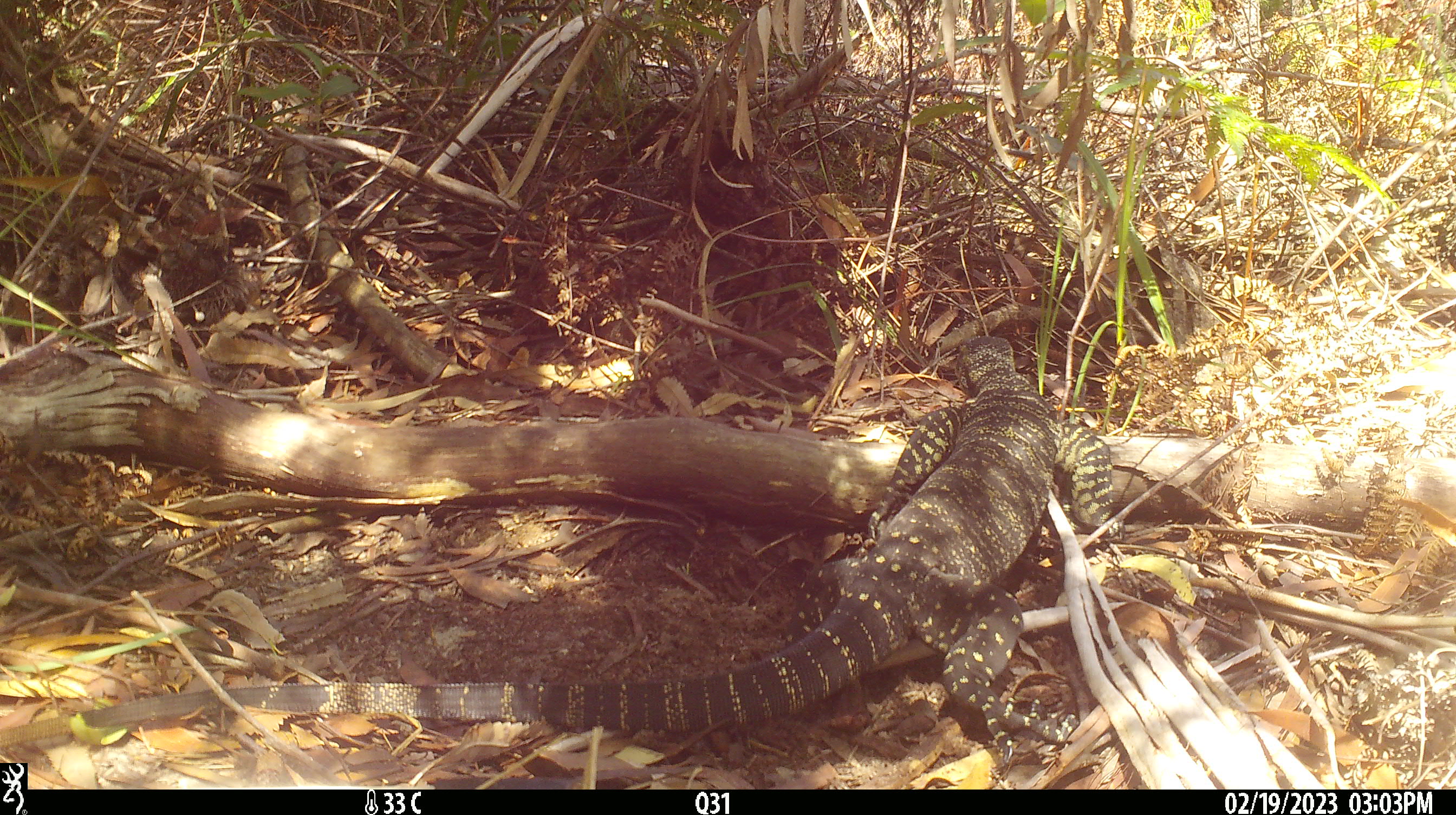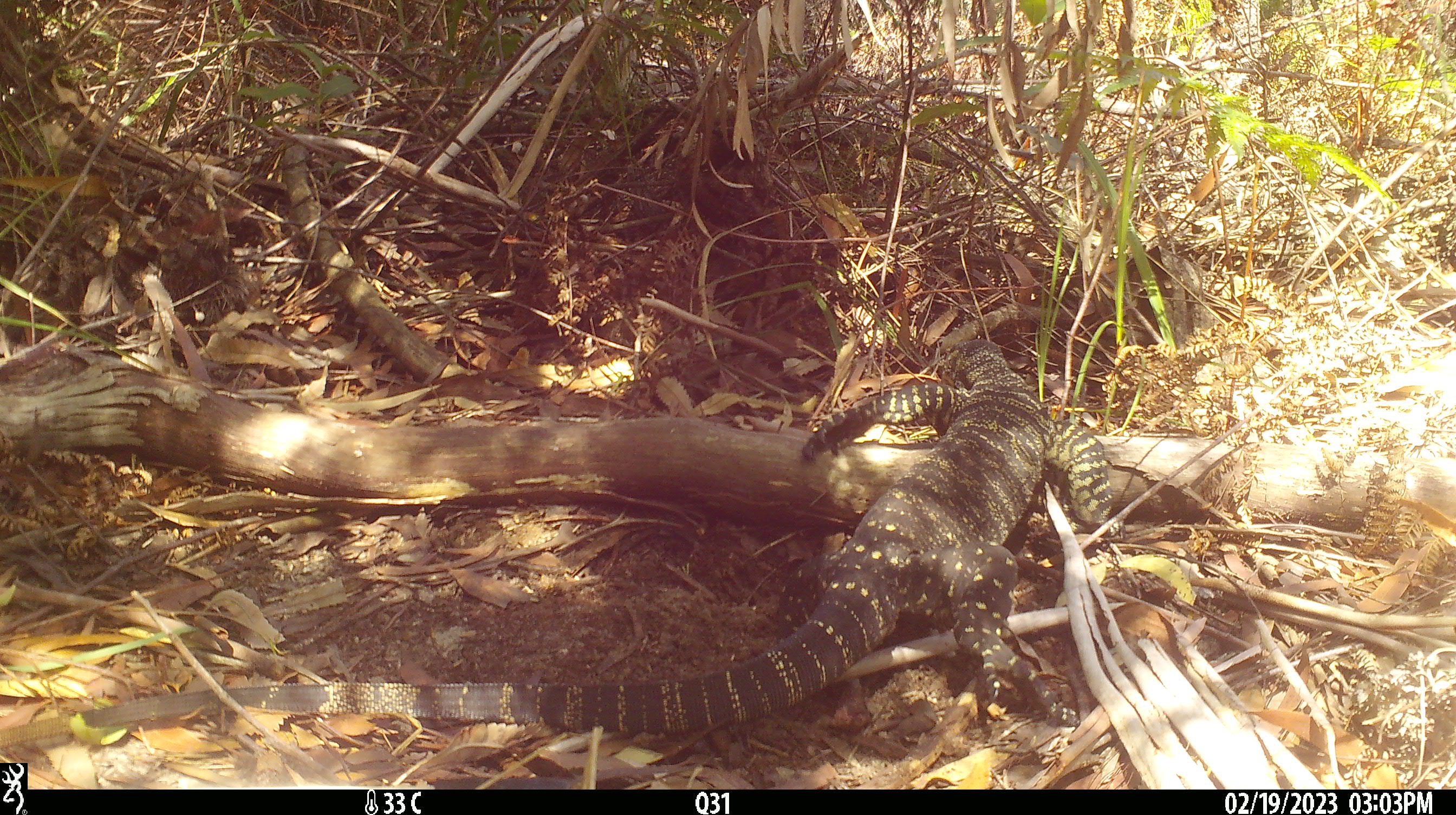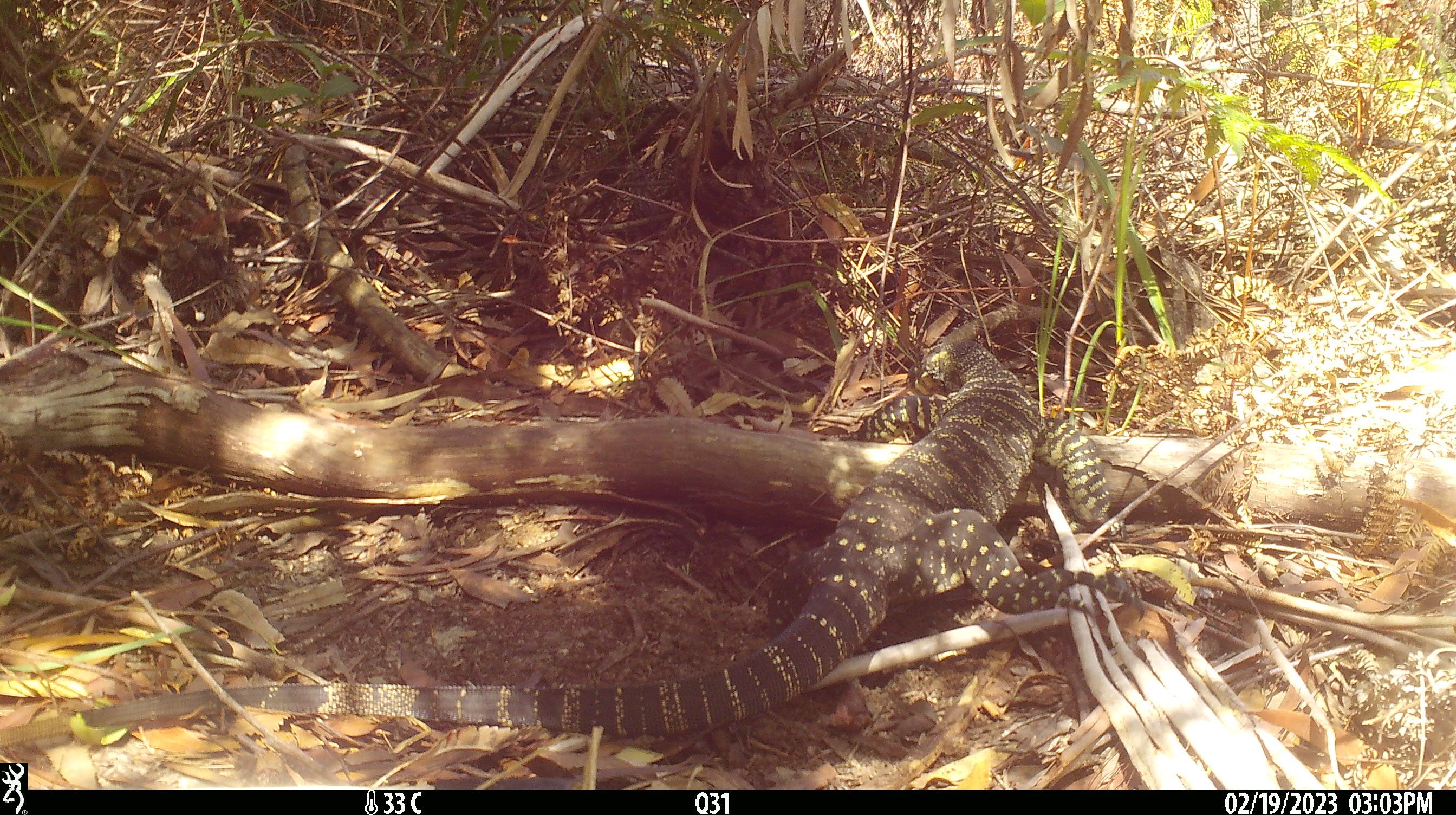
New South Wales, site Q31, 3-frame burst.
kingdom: Animalia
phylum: Chordata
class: Reptilia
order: Squamata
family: Varanidae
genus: Varanus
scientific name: Varanus varius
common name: lace monitor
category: goanna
Goanna (lace monitor) (Varanus varius).